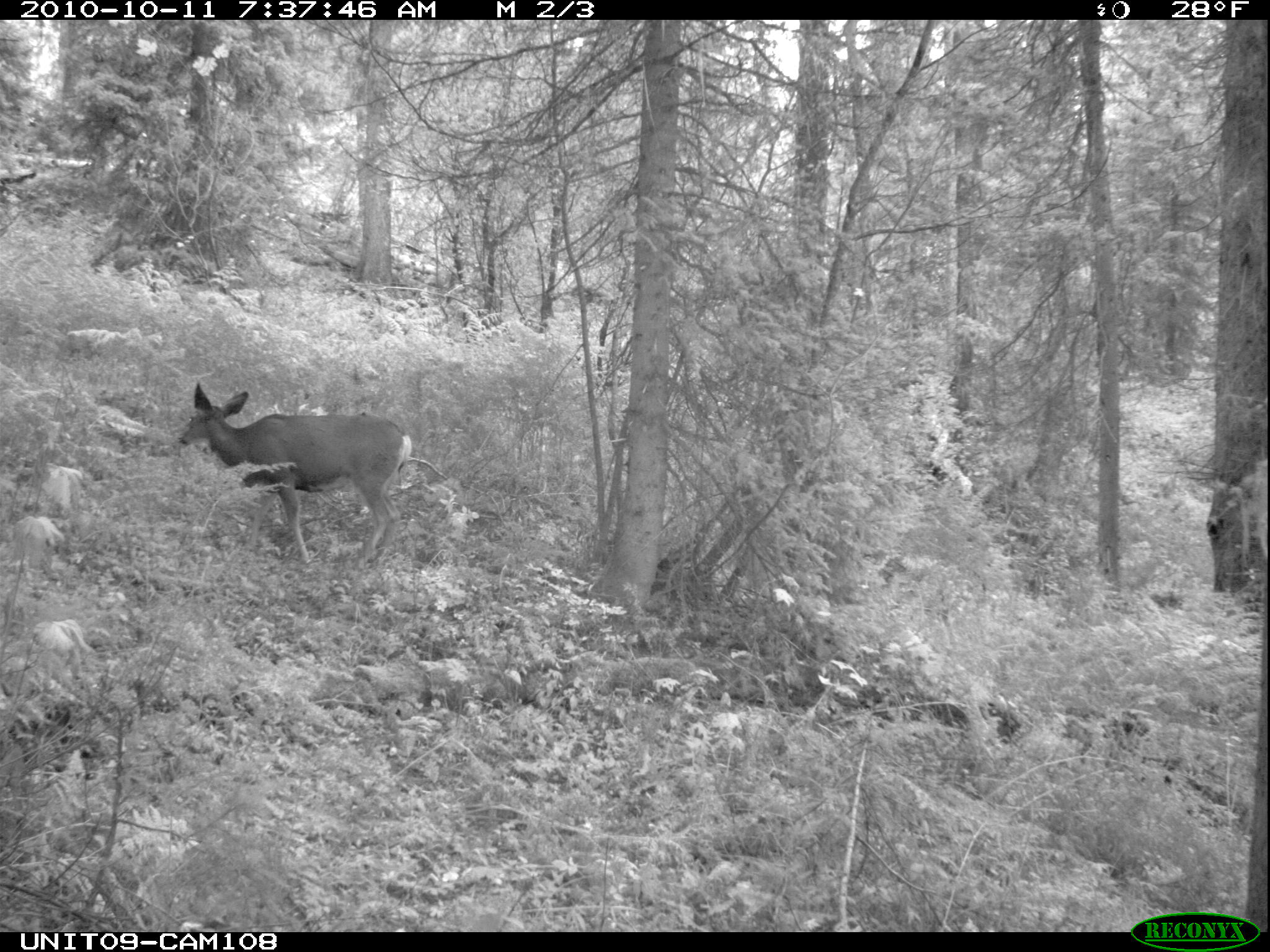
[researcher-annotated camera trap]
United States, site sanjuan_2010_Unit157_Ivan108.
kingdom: Animalia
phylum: Chordata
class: Mammalia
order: Artiodactyla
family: Cervidae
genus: Odocoileus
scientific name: Odocoileus hemionus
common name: mule deer